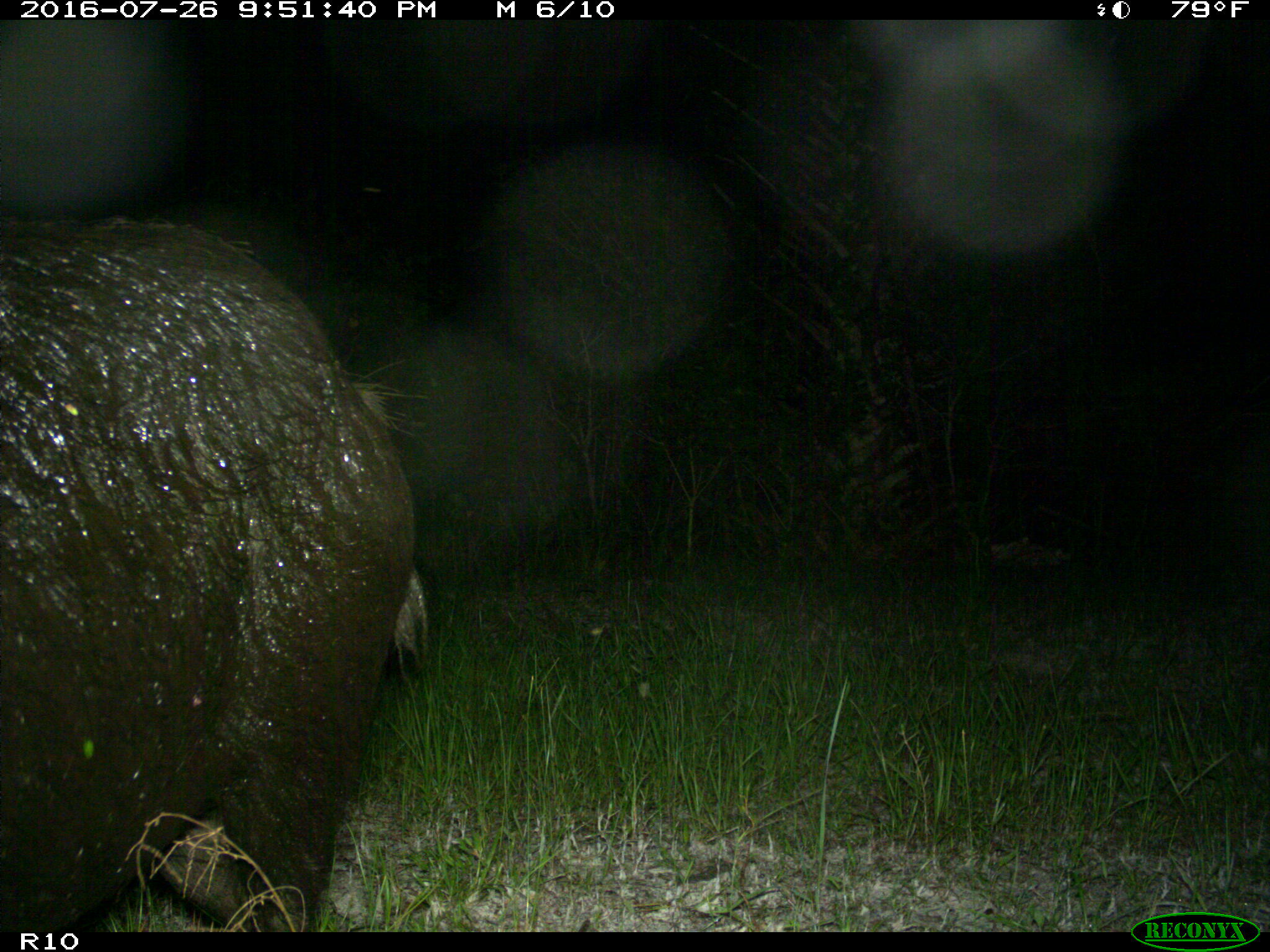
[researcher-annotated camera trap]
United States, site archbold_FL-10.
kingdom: Animalia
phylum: Chordata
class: Mammalia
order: Artiodactyla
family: Suidae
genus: Sus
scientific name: Sus scrofa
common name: wild boar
Sus scrofa (wild boar).